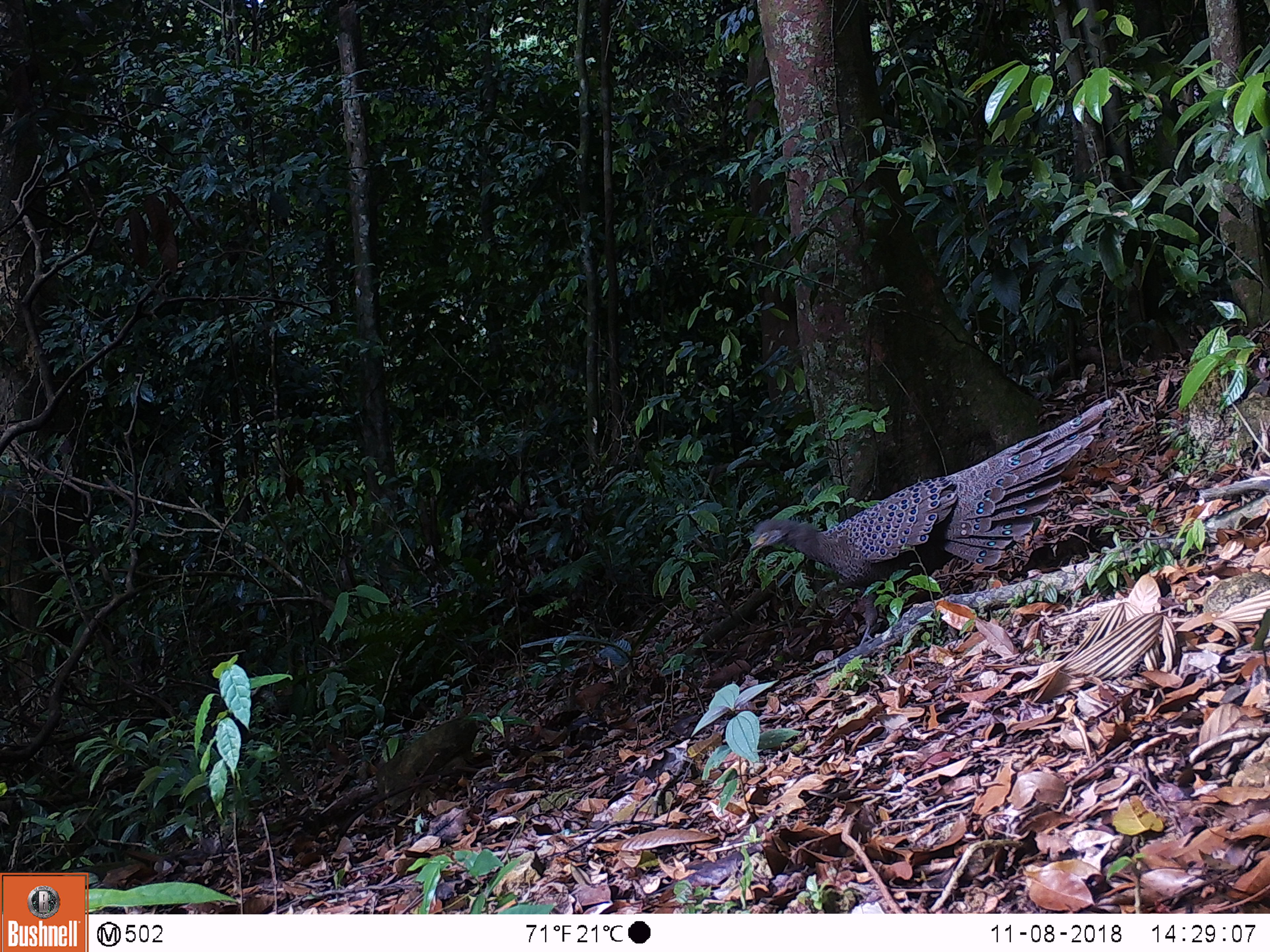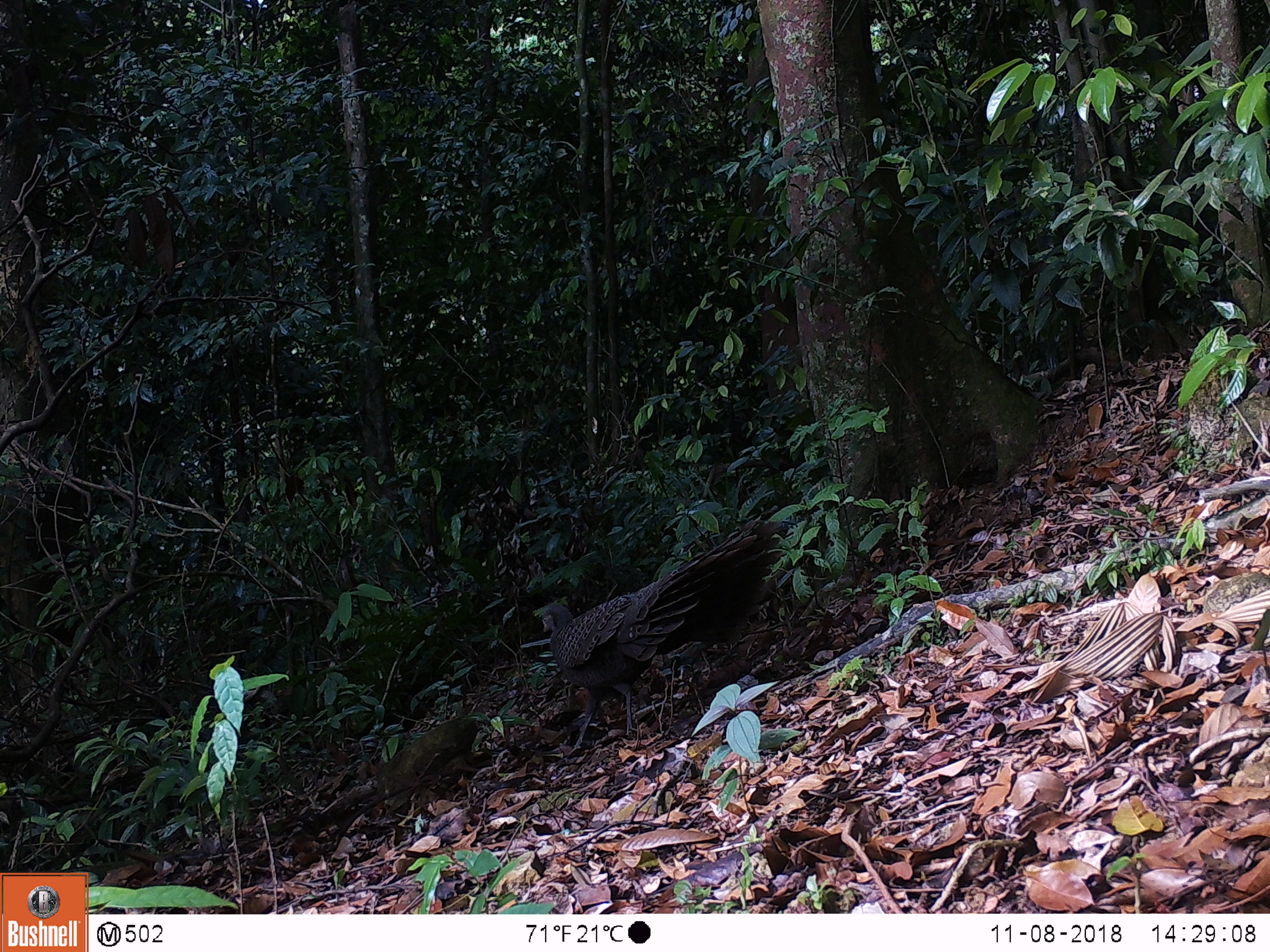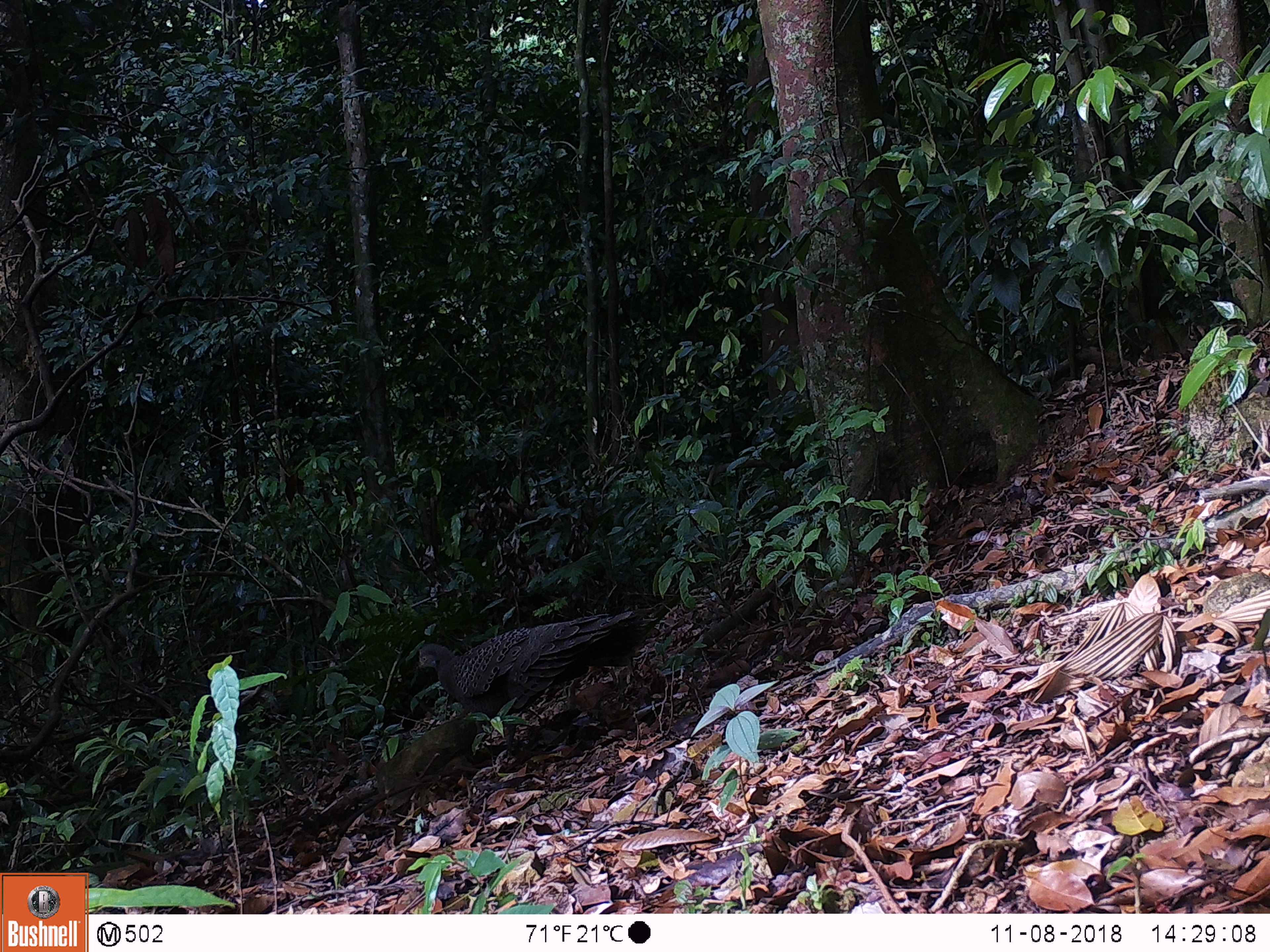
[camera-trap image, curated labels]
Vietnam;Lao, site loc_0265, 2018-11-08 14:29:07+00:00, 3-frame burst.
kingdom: Animalia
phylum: Chordata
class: Aves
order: Galliformes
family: Phasianidae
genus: Polyplectron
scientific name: Polyplectron bicalcaratum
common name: gray peacock-pheasant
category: grey peacock pheasant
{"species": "grey peacock pheasant (gray peacock-pheasant) (Polyplectron bicalcaratum)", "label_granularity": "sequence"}